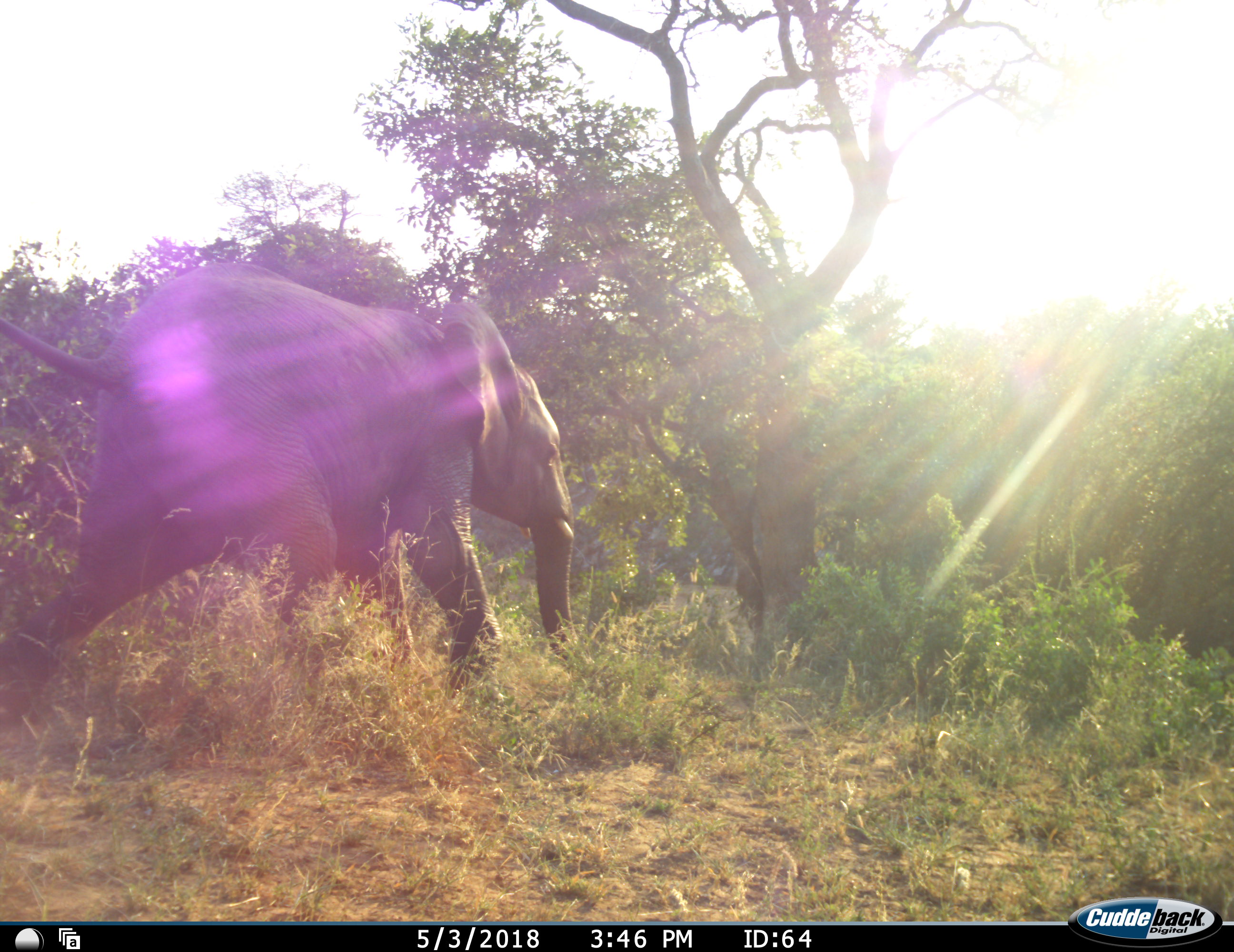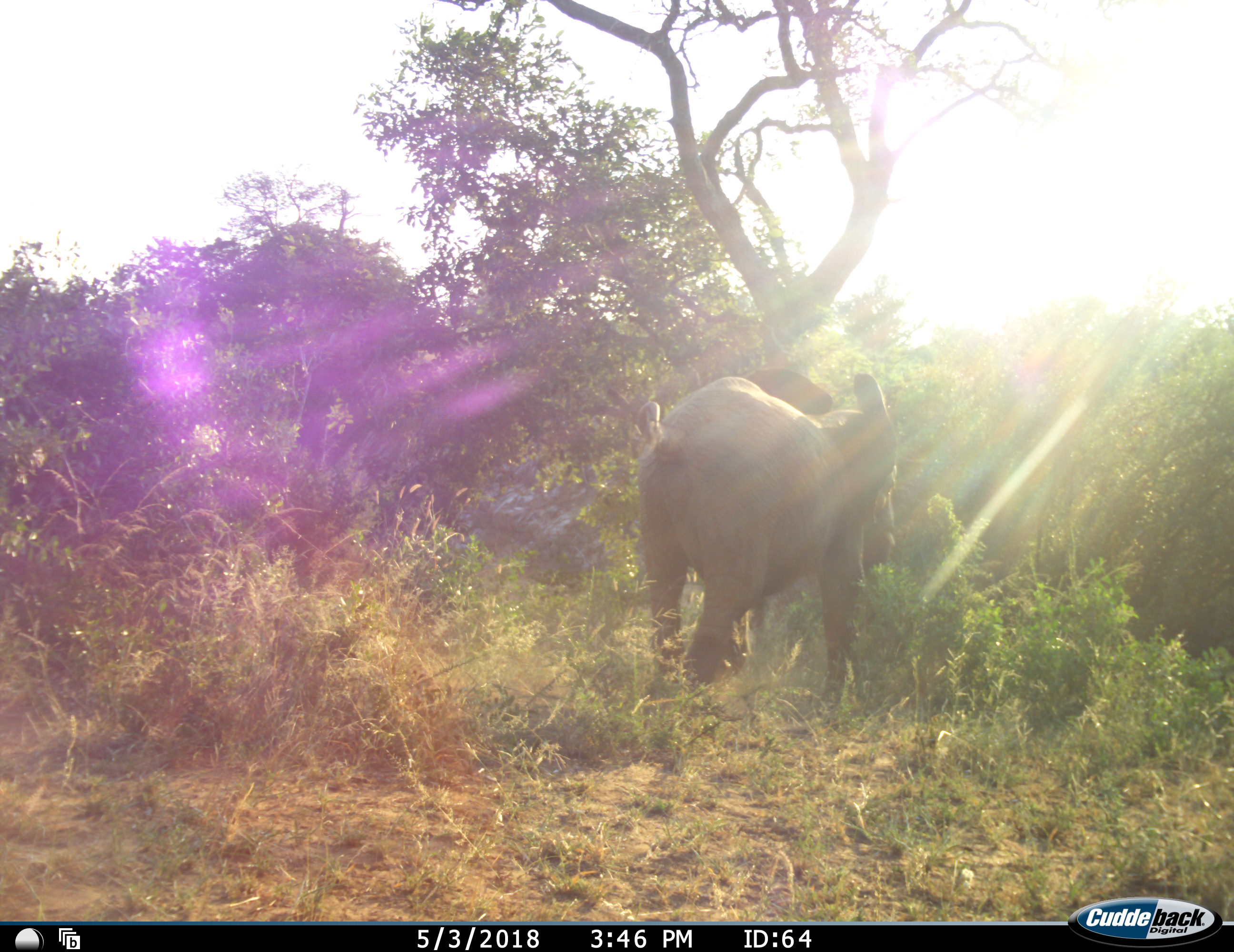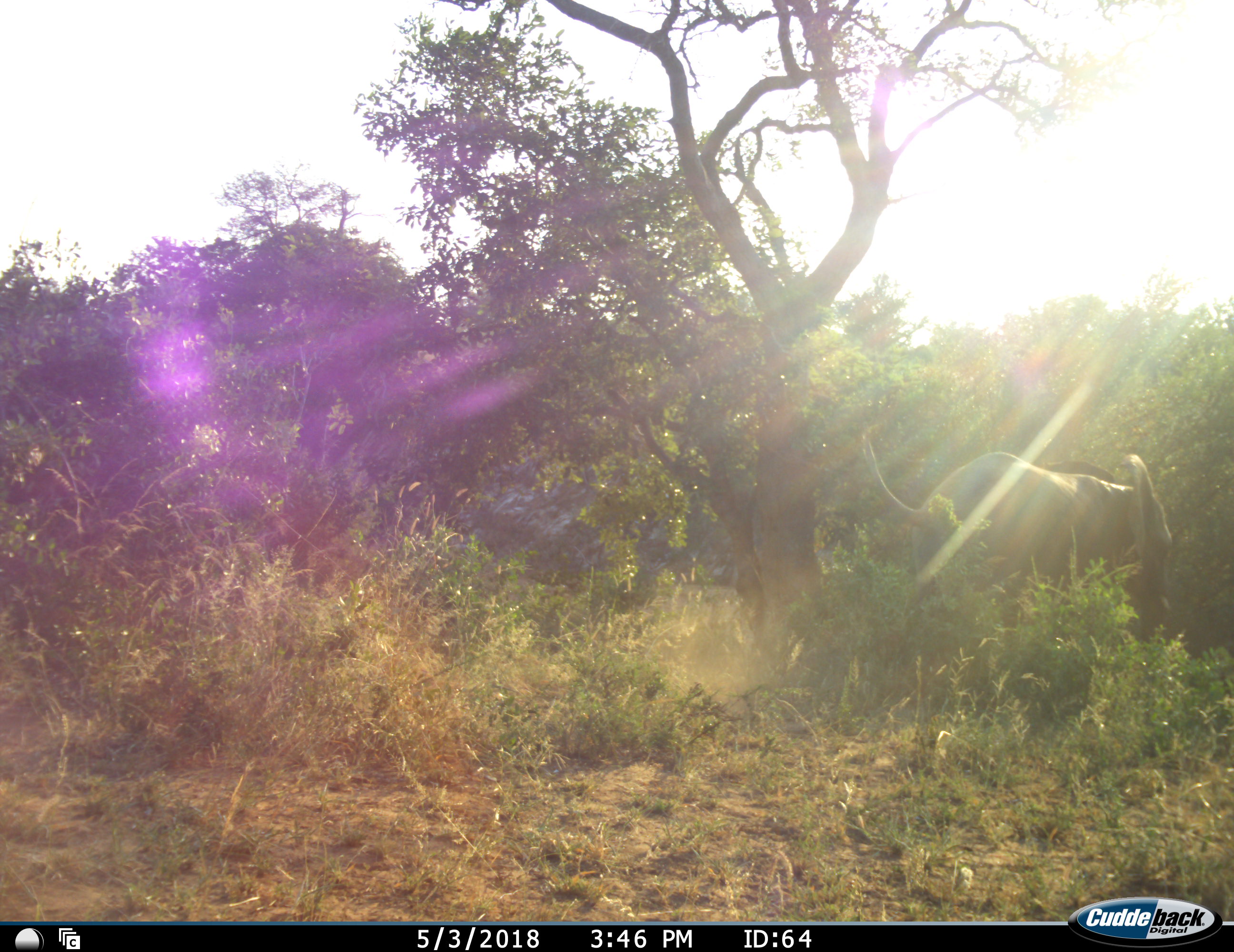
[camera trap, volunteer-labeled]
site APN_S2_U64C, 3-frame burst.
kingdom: Animalia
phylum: Chordata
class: Mammalia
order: Proboscidea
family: Elephantidae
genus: Loxodonta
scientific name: Loxodonta africana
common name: african bush elephant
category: elephant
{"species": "elephant (african bush elephant) (Loxodonta africana)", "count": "1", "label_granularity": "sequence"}